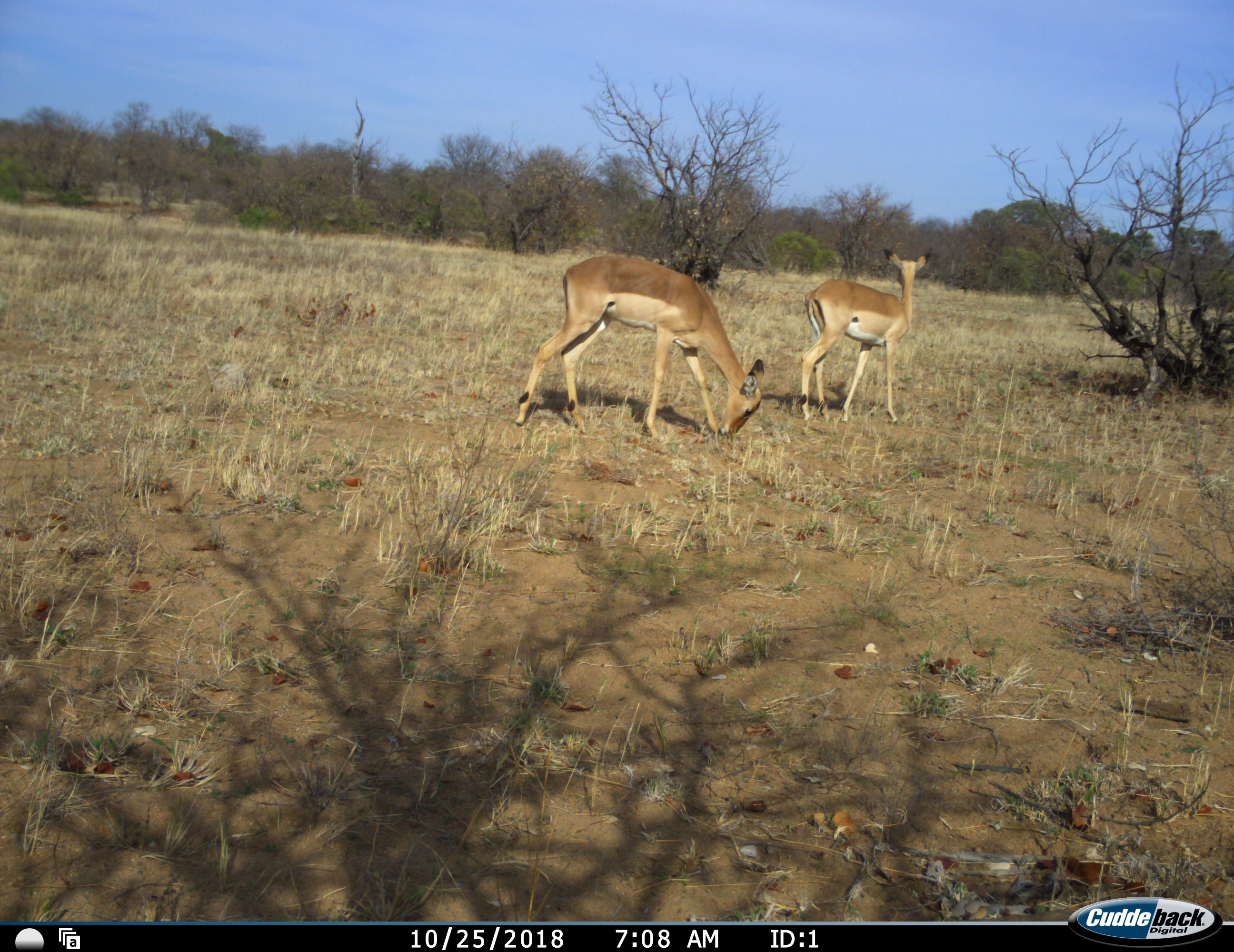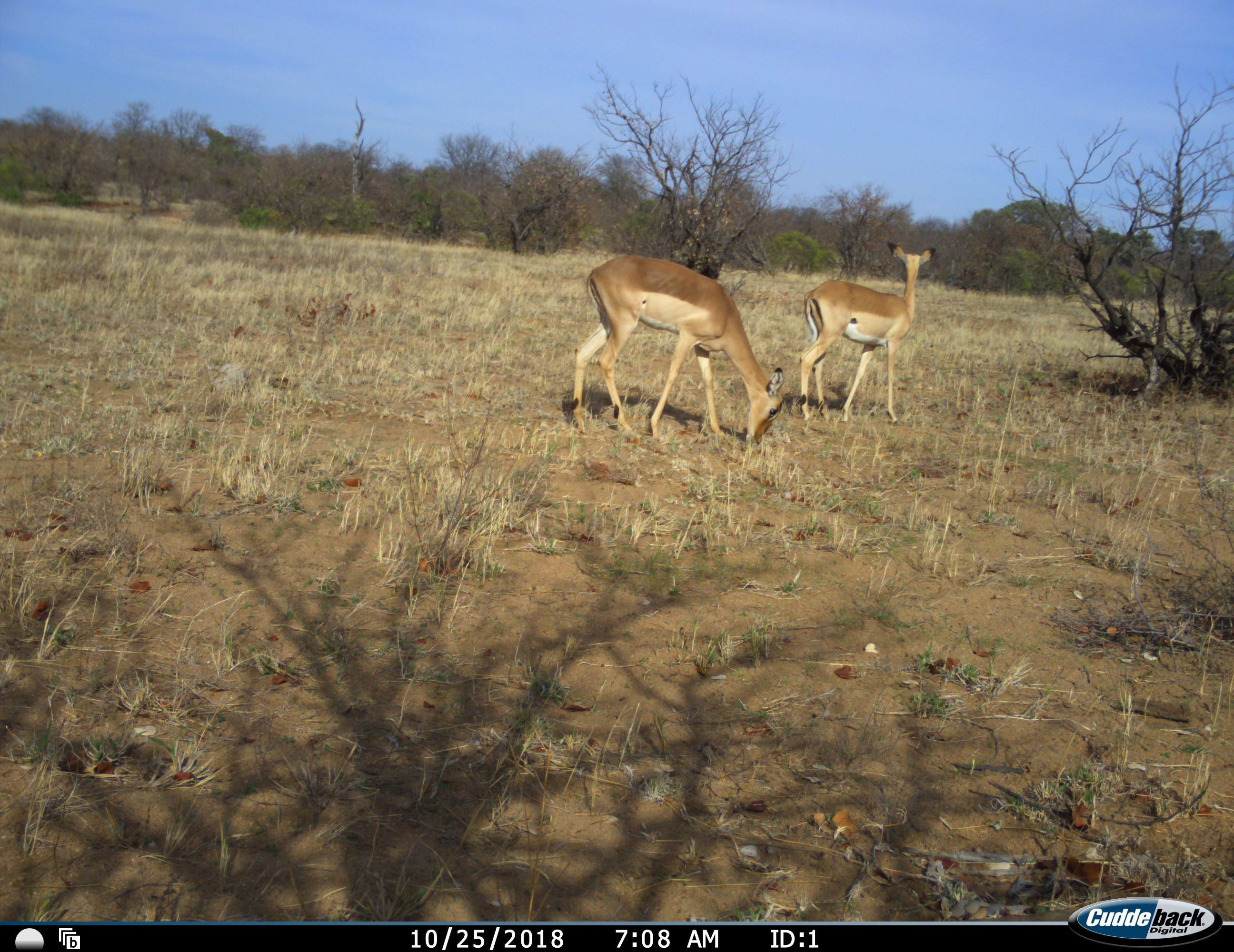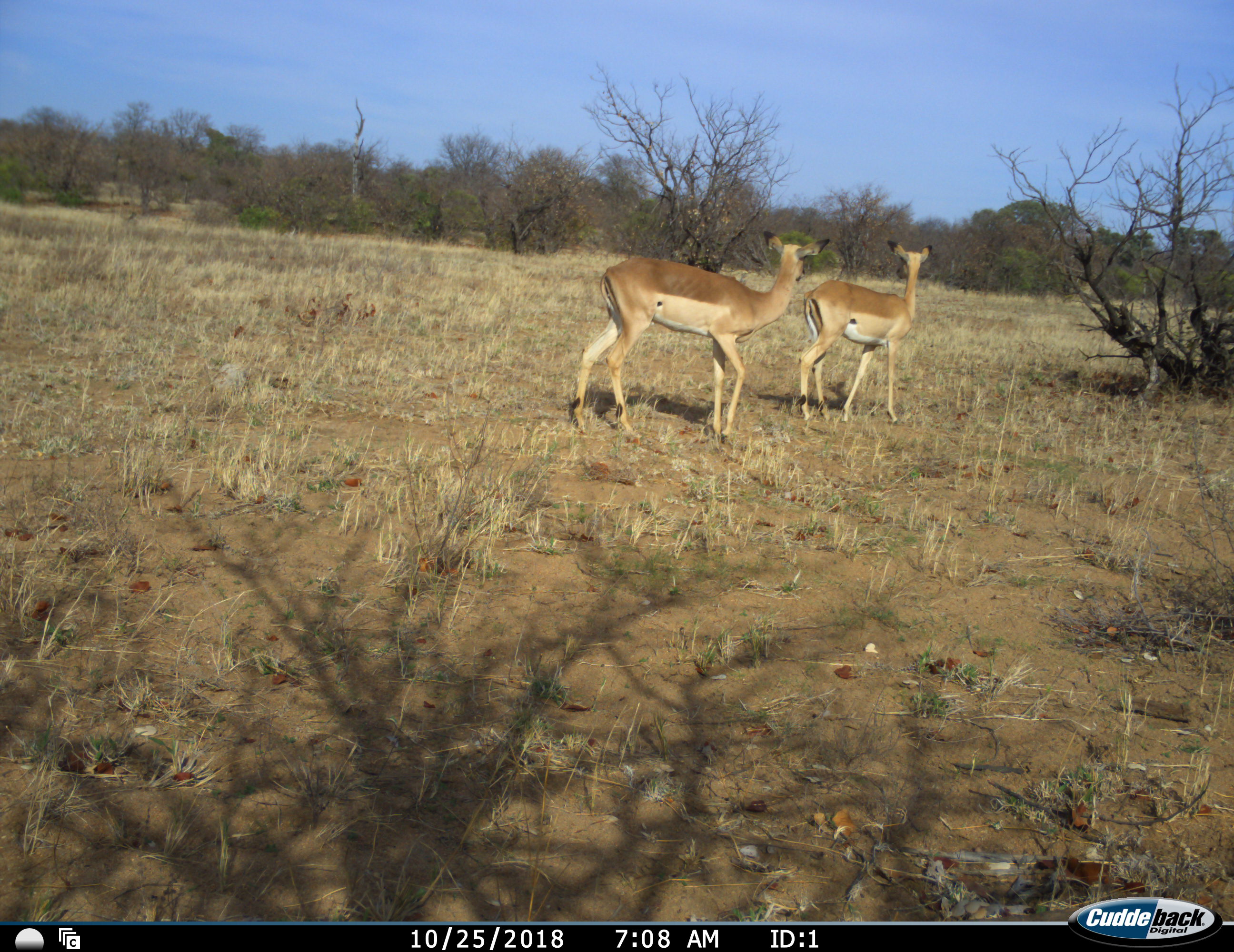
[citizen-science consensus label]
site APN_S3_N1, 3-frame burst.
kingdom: Animalia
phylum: Chordata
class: Mammalia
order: Artiodactyla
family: Bovidae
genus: Aepyceros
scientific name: Aepyceros melampus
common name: impala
Impala (Aepyceros melampus), count 2. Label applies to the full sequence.